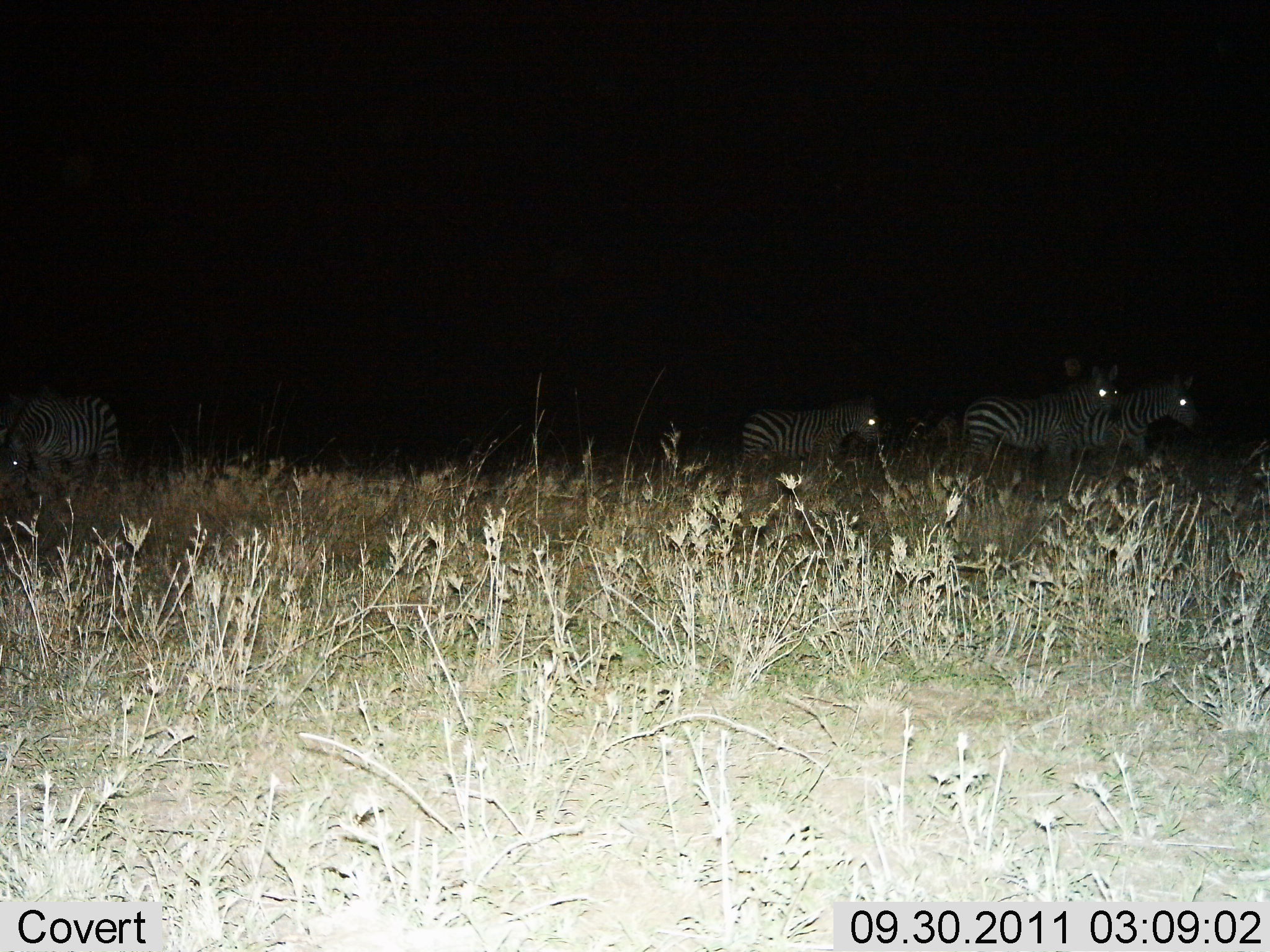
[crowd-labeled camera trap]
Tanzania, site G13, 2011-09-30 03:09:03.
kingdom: Animalia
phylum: Chordata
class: Mammalia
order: Perissodactyla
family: Equidae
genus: Equus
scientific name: Equus quagga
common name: plains zebra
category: zebra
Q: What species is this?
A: Zebra (plains zebra) (Equus quagga).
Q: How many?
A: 4.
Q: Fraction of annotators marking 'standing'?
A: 64%.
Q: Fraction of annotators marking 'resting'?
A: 0%.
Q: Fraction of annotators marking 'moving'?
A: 55%.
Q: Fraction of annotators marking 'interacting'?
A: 0%.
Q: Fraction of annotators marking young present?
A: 9%.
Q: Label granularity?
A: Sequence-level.